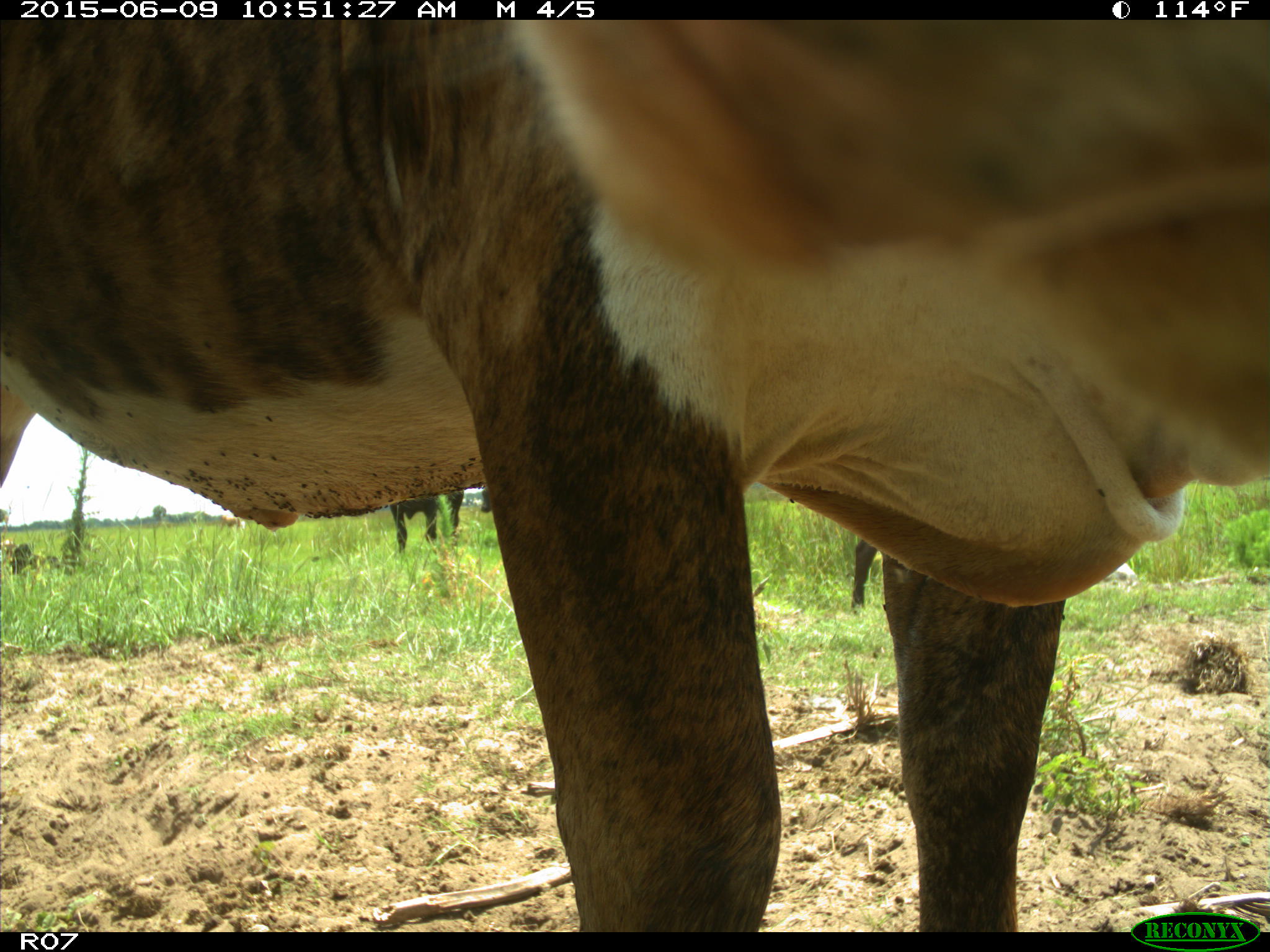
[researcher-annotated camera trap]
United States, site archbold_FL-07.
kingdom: Animalia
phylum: Chordata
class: Mammalia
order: Artiodactyla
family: Bovidae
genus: Bos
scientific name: Bos taurus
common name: domestic cow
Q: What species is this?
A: Bos taurus (domestic cow).